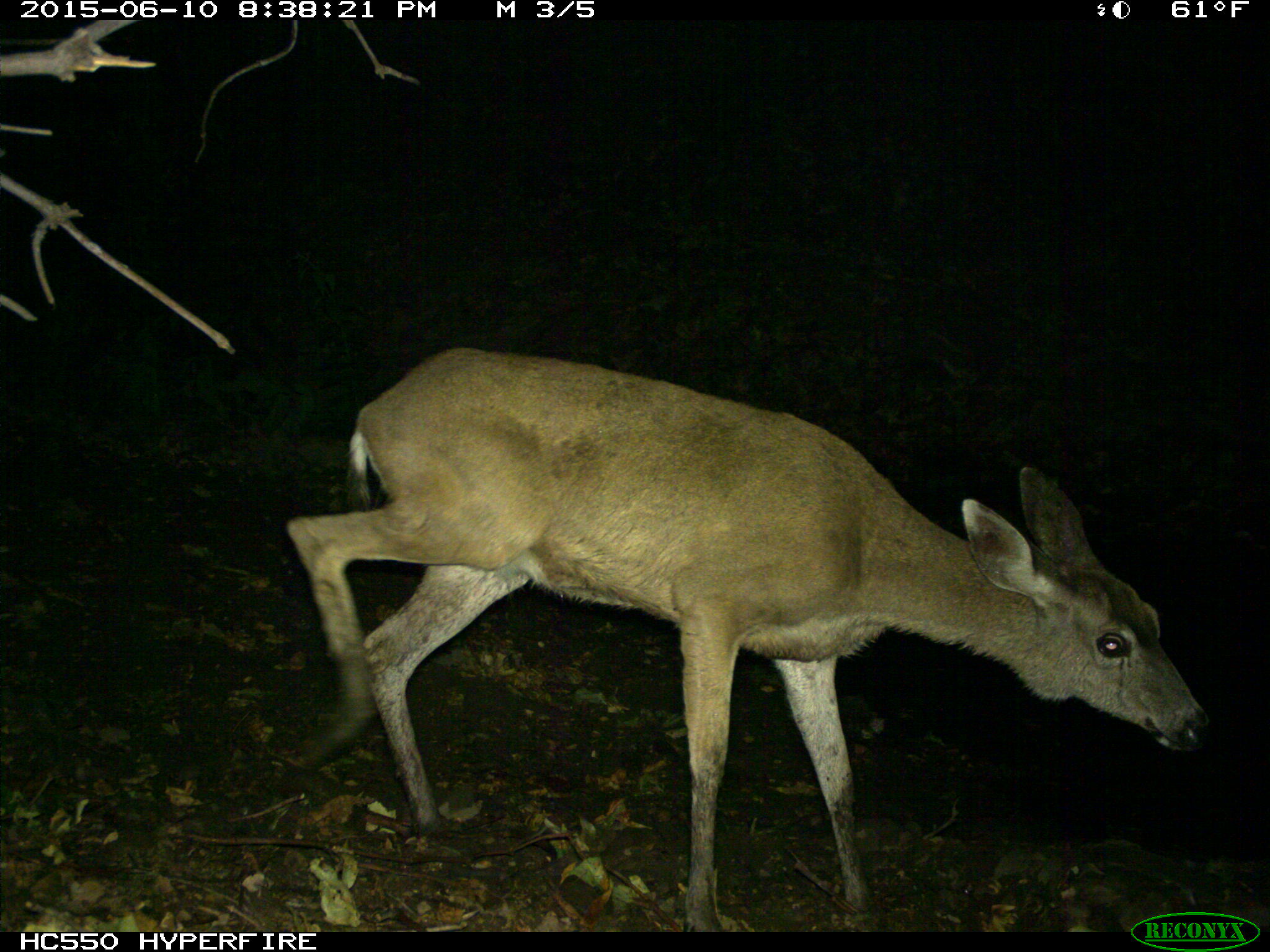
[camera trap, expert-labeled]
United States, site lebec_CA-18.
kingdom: Animalia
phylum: Chordata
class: Mammalia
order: Artiodactyla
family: Cervidae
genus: Odocoileus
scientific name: Odocoileus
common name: deer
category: unidentified deer